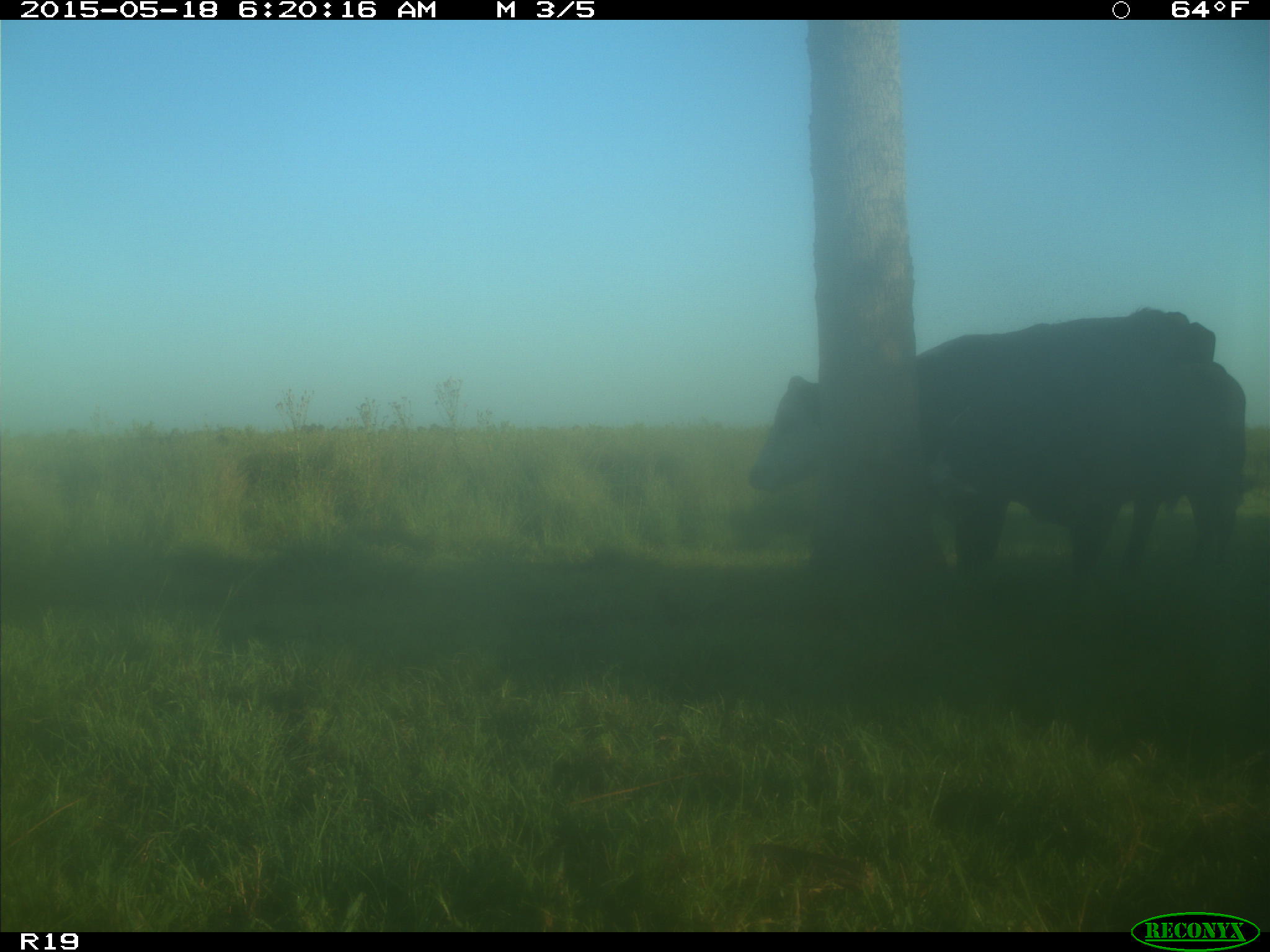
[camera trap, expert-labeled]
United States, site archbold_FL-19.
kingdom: Animalia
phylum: Chordata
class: Mammalia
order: Artiodactyla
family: Bovidae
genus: Bos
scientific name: Bos taurus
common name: domestic cow